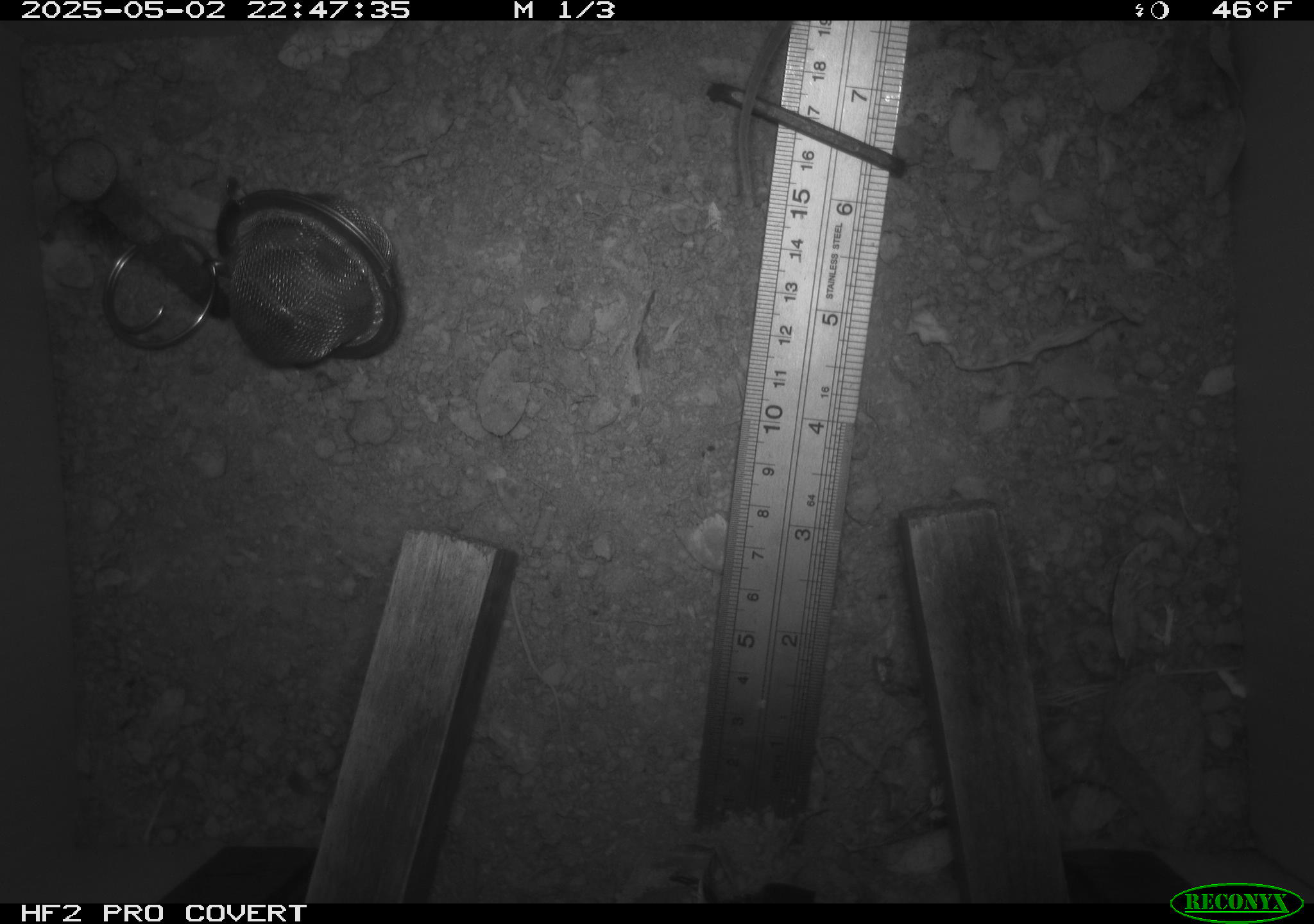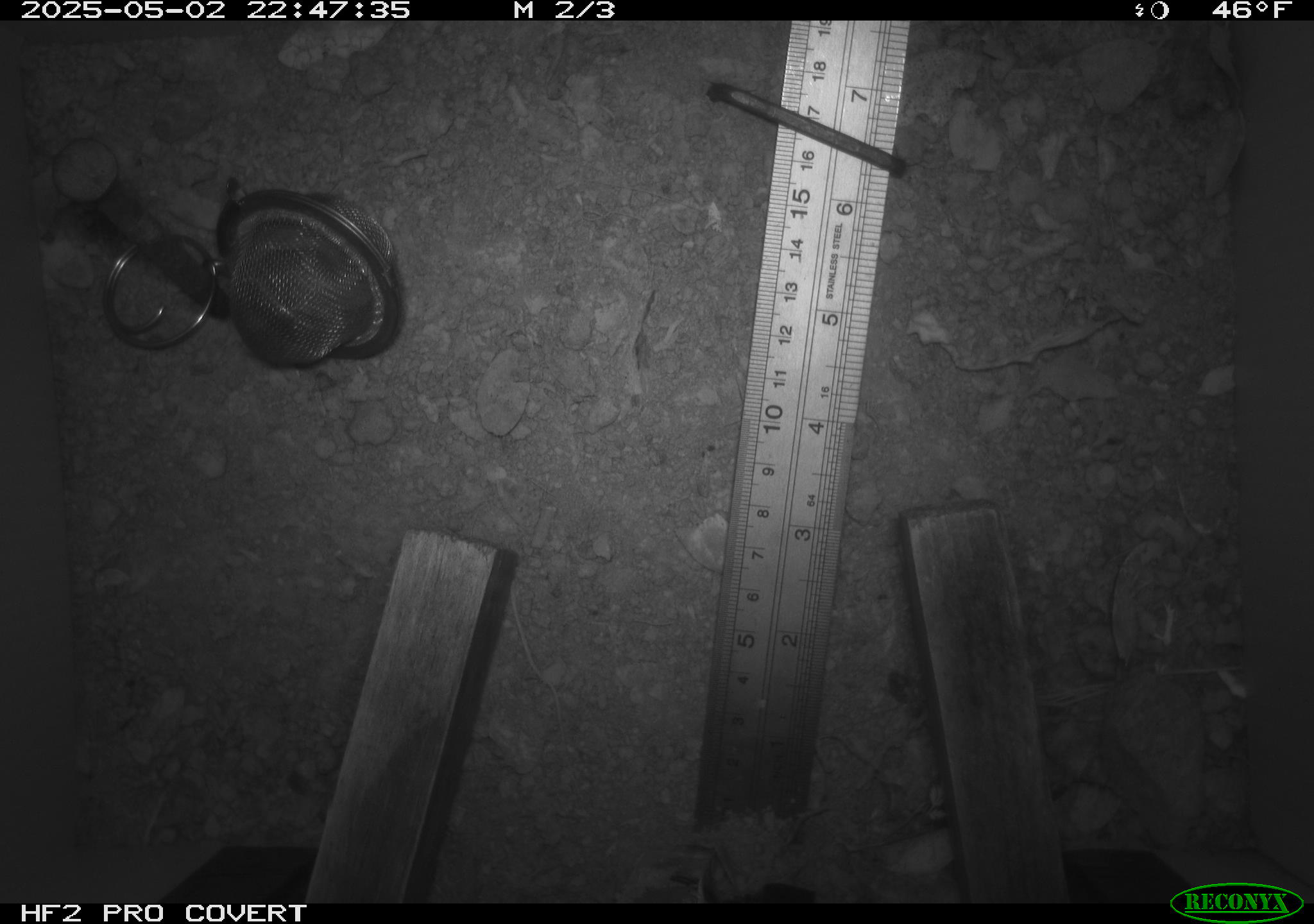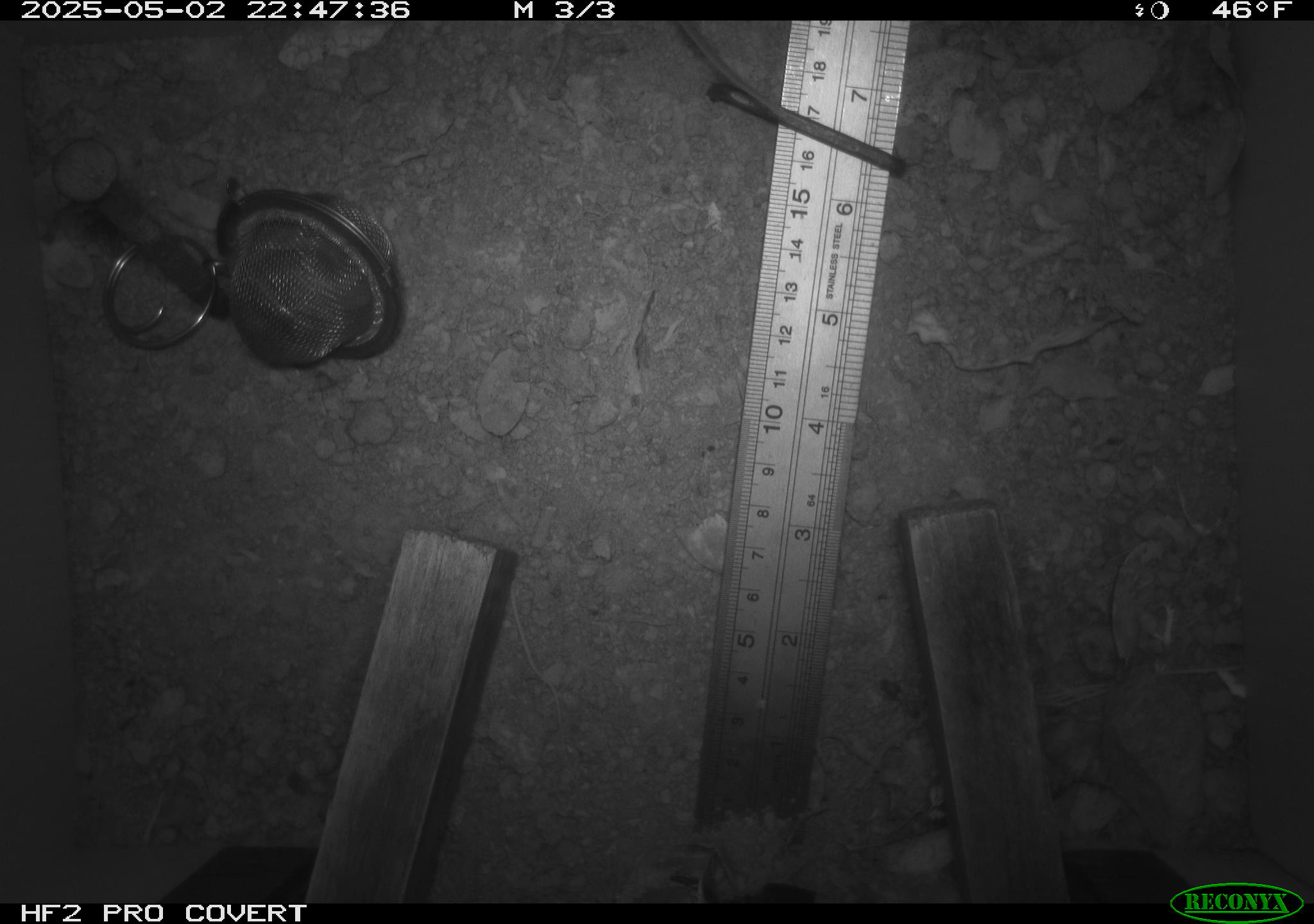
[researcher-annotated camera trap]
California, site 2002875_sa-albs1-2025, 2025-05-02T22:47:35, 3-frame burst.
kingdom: Animalia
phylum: Chordata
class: Mammalia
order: Rodentia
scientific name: Rodentia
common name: mouse species